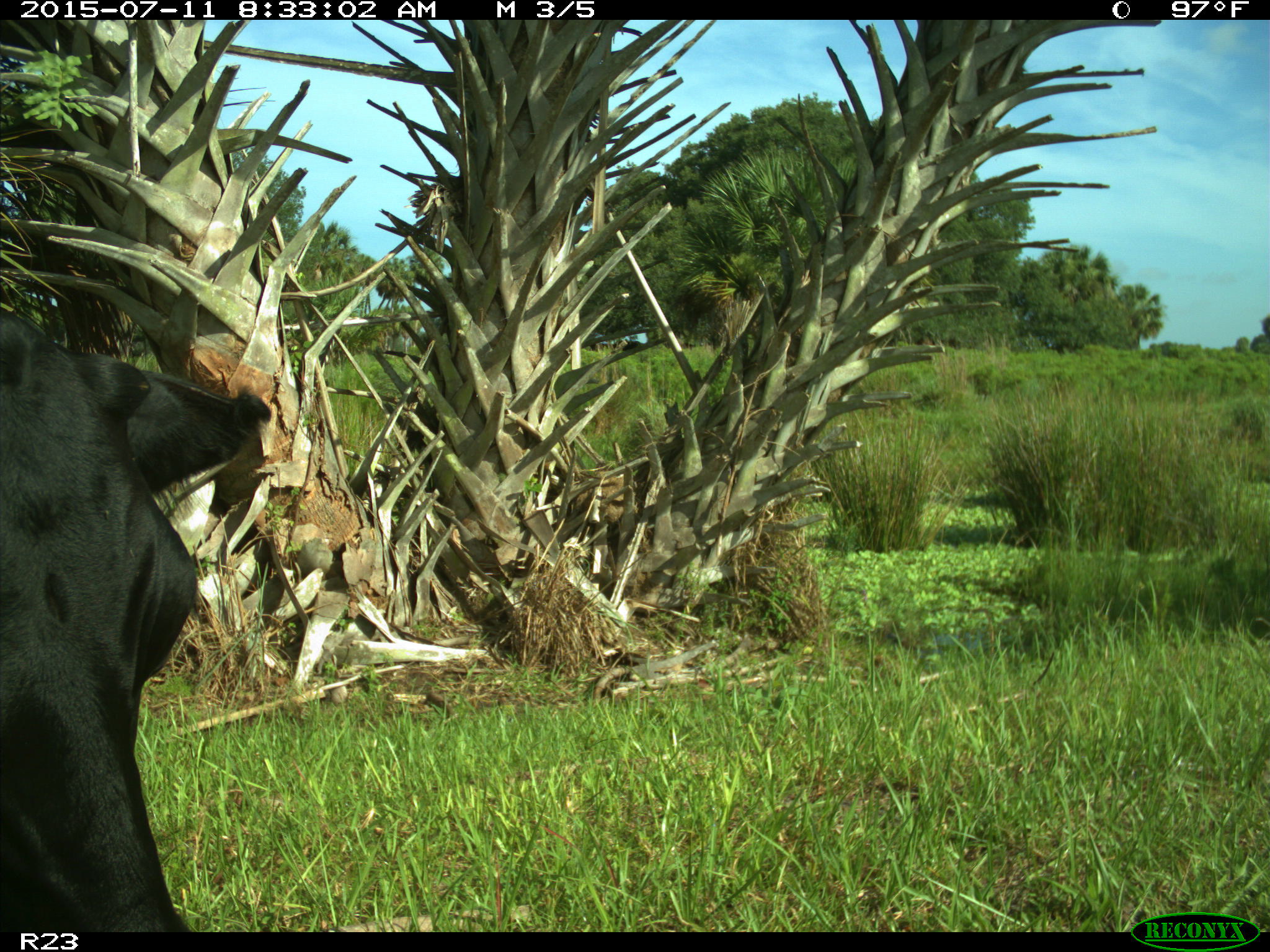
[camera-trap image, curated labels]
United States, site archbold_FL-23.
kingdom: Animalia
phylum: Chordata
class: Mammalia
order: Artiodactyla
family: Bovidae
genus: Bos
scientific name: Bos taurus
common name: domestic cow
Bos taurus (domestic cow).